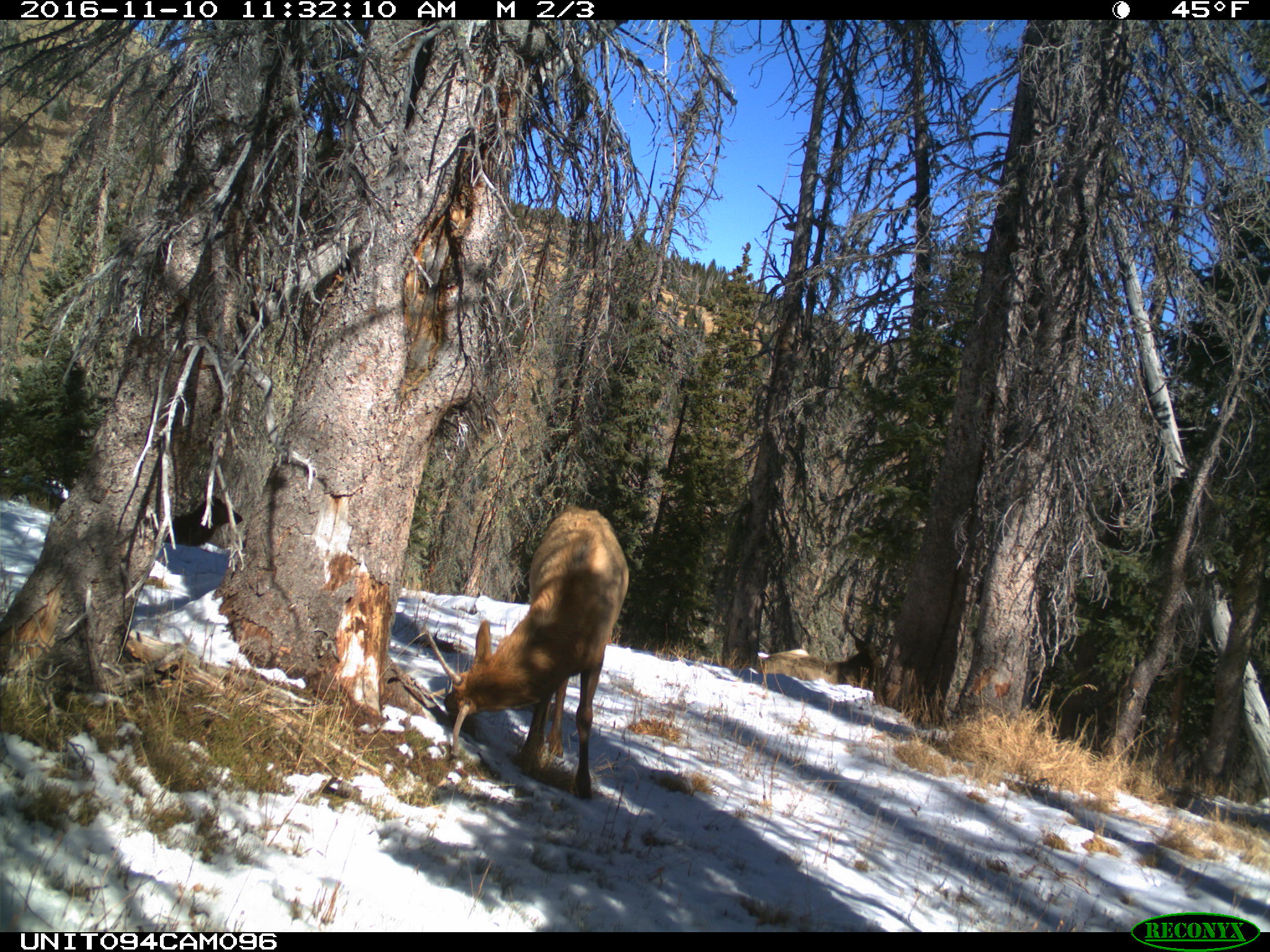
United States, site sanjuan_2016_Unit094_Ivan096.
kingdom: Animalia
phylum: Chordata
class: Mammalia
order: Artiodactyla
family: Cervidae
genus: Cervus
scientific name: Cervus elaphus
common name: red deer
Cervus elaphus (red deer).